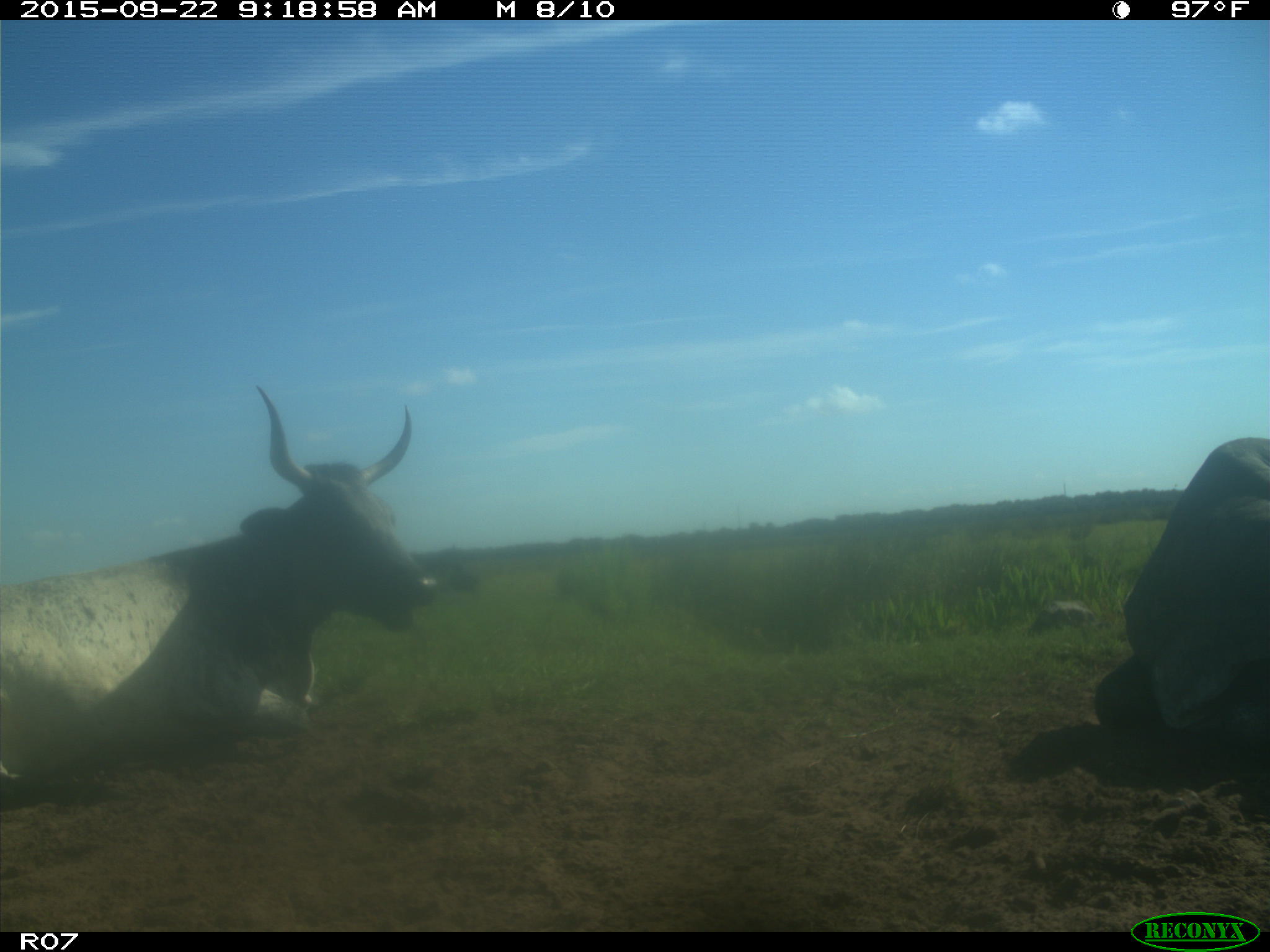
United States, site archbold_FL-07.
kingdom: Animalia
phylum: Chordata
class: Mammalia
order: Artiodactyla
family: Bovidae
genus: Bos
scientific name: Bos taurus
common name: domestic cow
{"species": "Bos taurus (domestic cow)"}